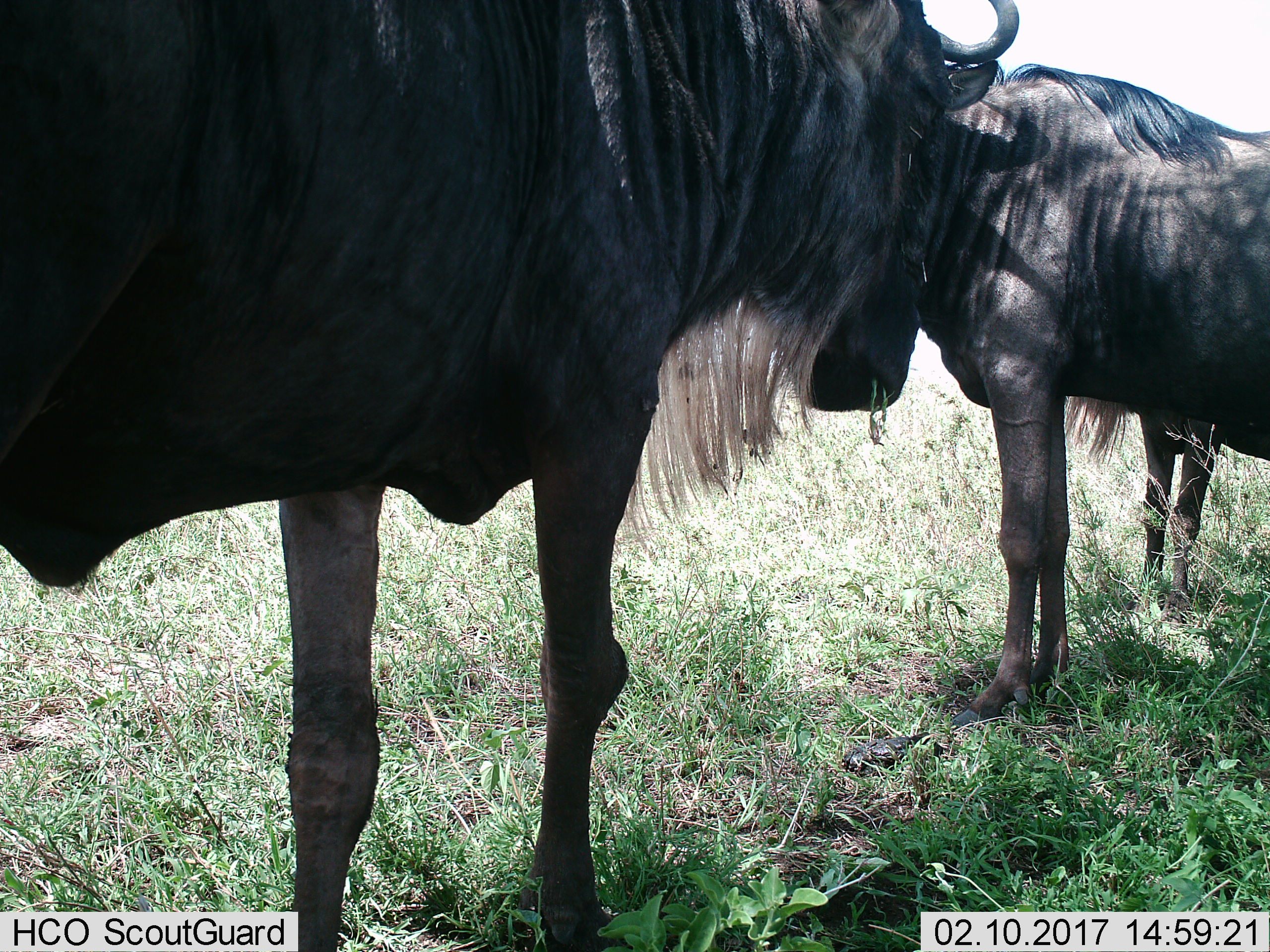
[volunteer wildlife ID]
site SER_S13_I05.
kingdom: Animalia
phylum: Chordata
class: Mammalia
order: Artiodactyla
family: Bovidae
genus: Connochaetes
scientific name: Connochaetes taurinus taurinus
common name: blue wildebeest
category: wildebeestblue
Wildebeestblue (blue wildebeest) (Connochaetes taurinus taurinus), count 2. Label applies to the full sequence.